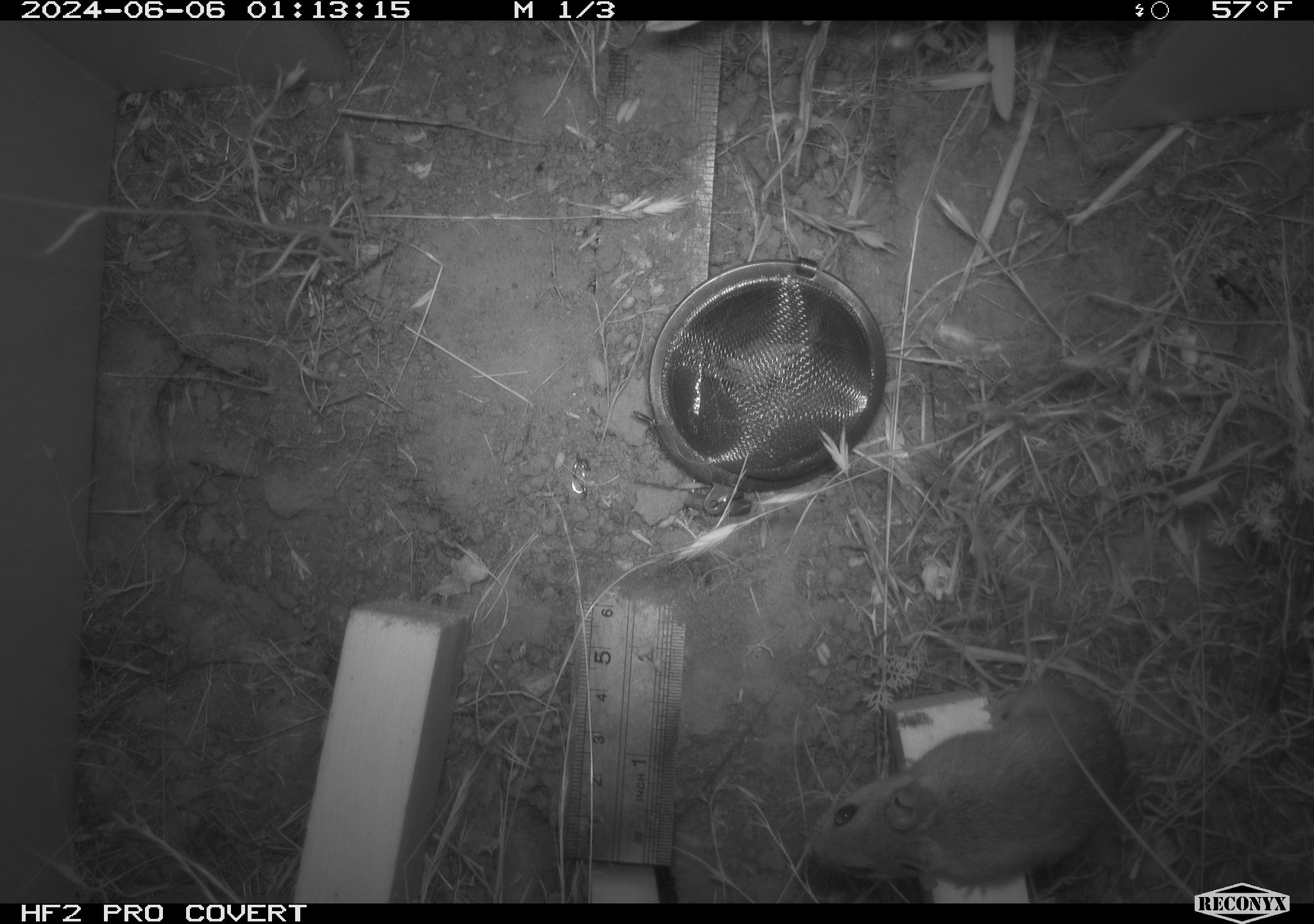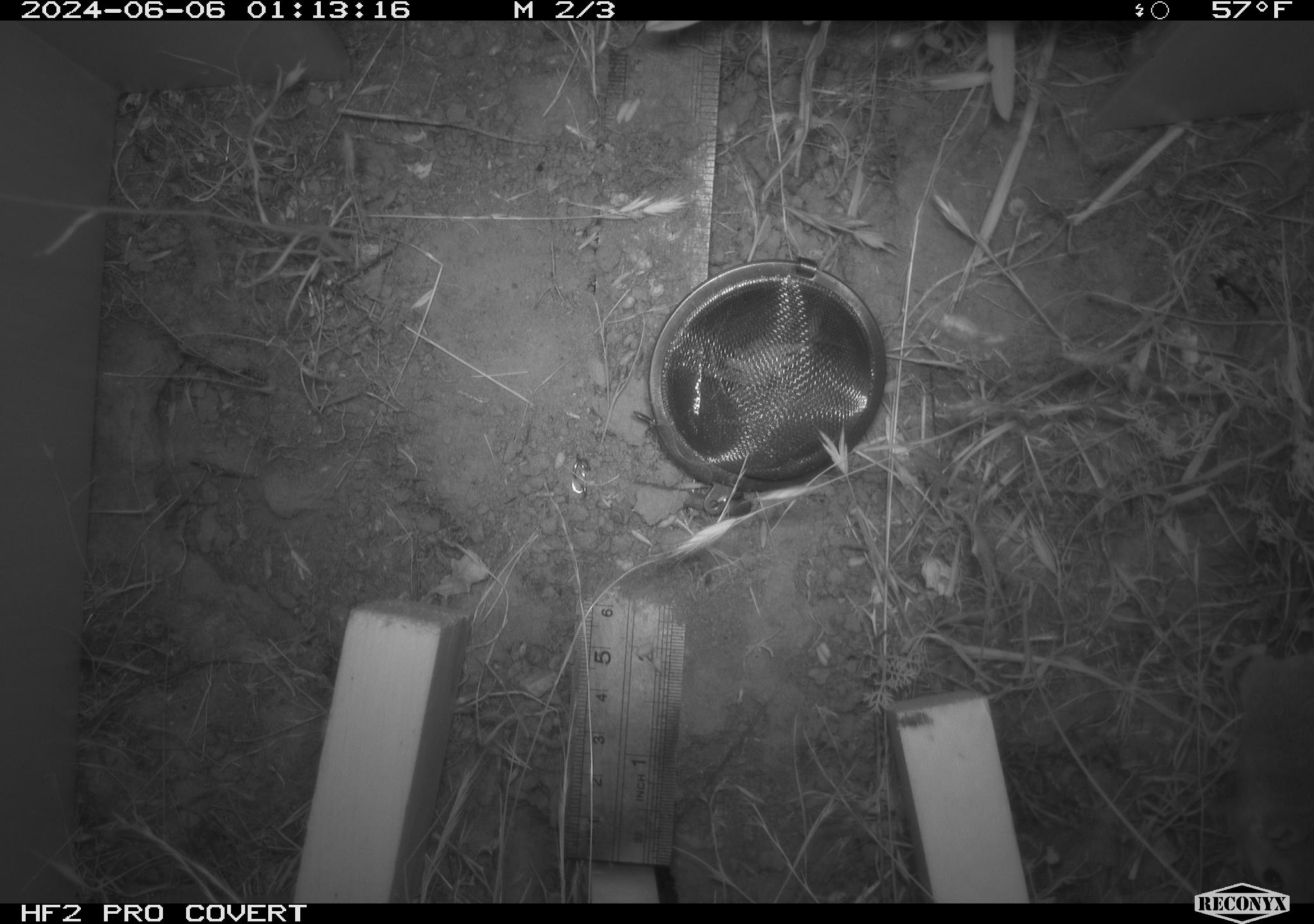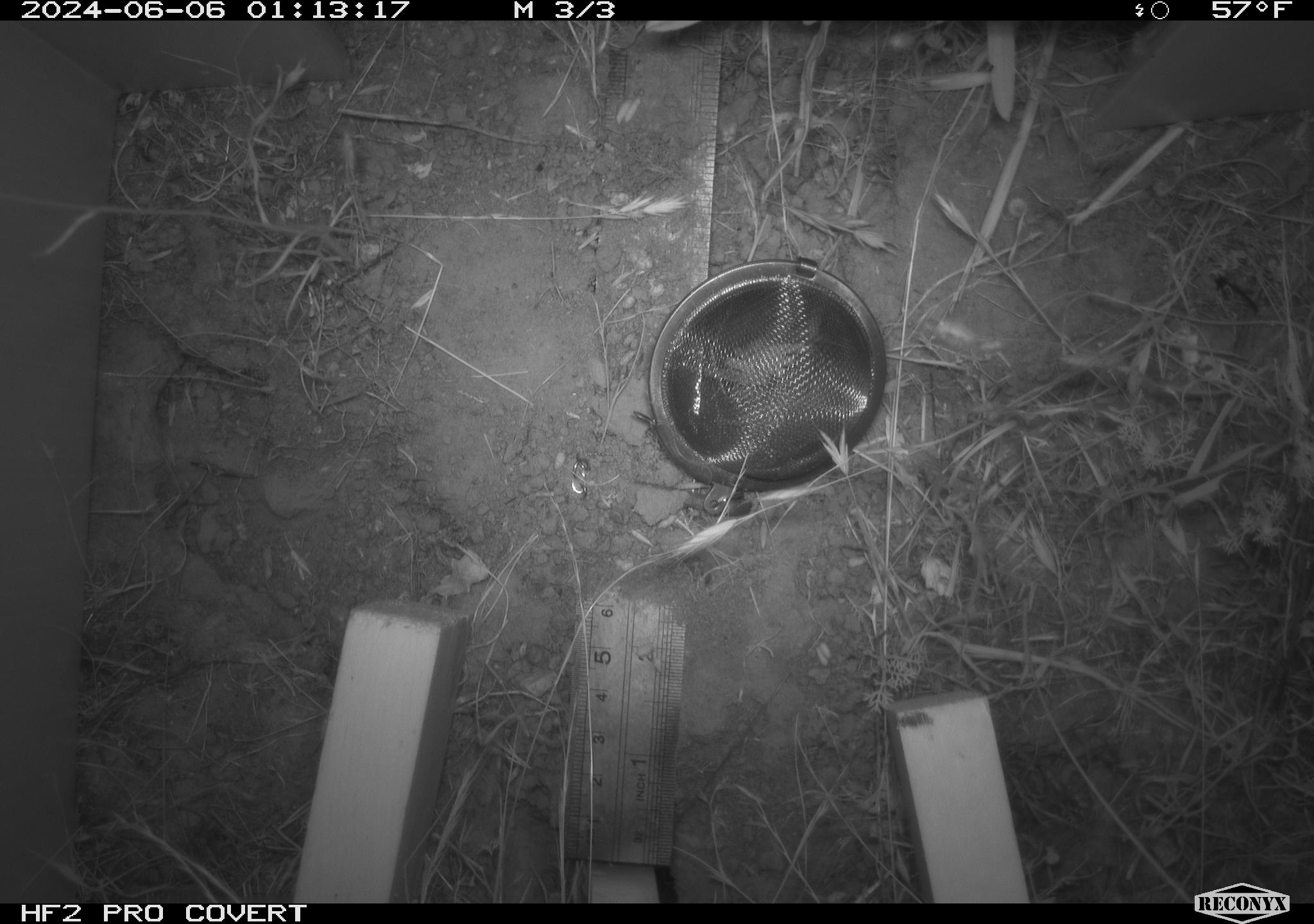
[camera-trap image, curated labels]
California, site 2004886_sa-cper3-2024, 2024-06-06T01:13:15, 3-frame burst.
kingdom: Animalia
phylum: Chordata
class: Mammalia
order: Rodentia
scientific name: Rodentia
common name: rodent